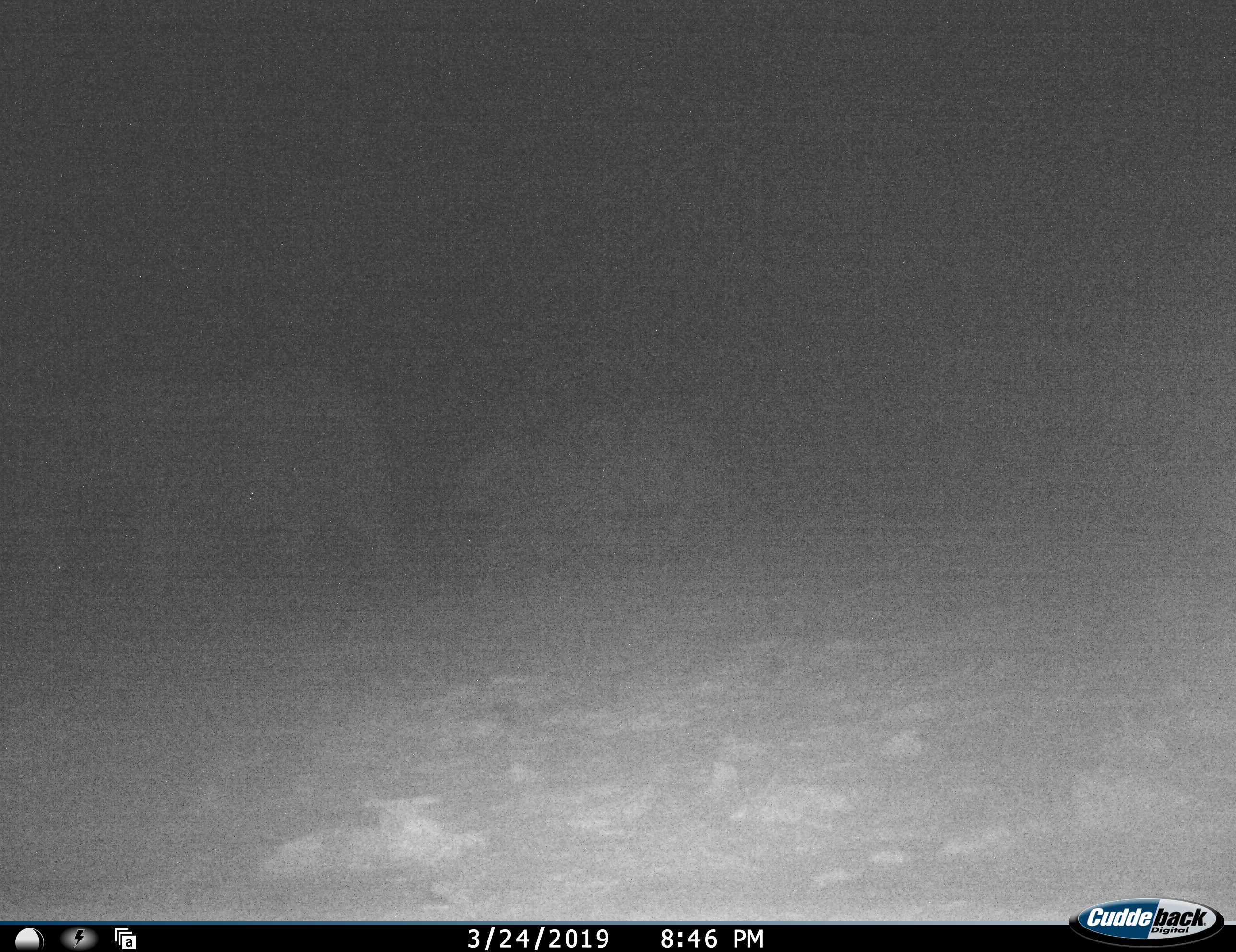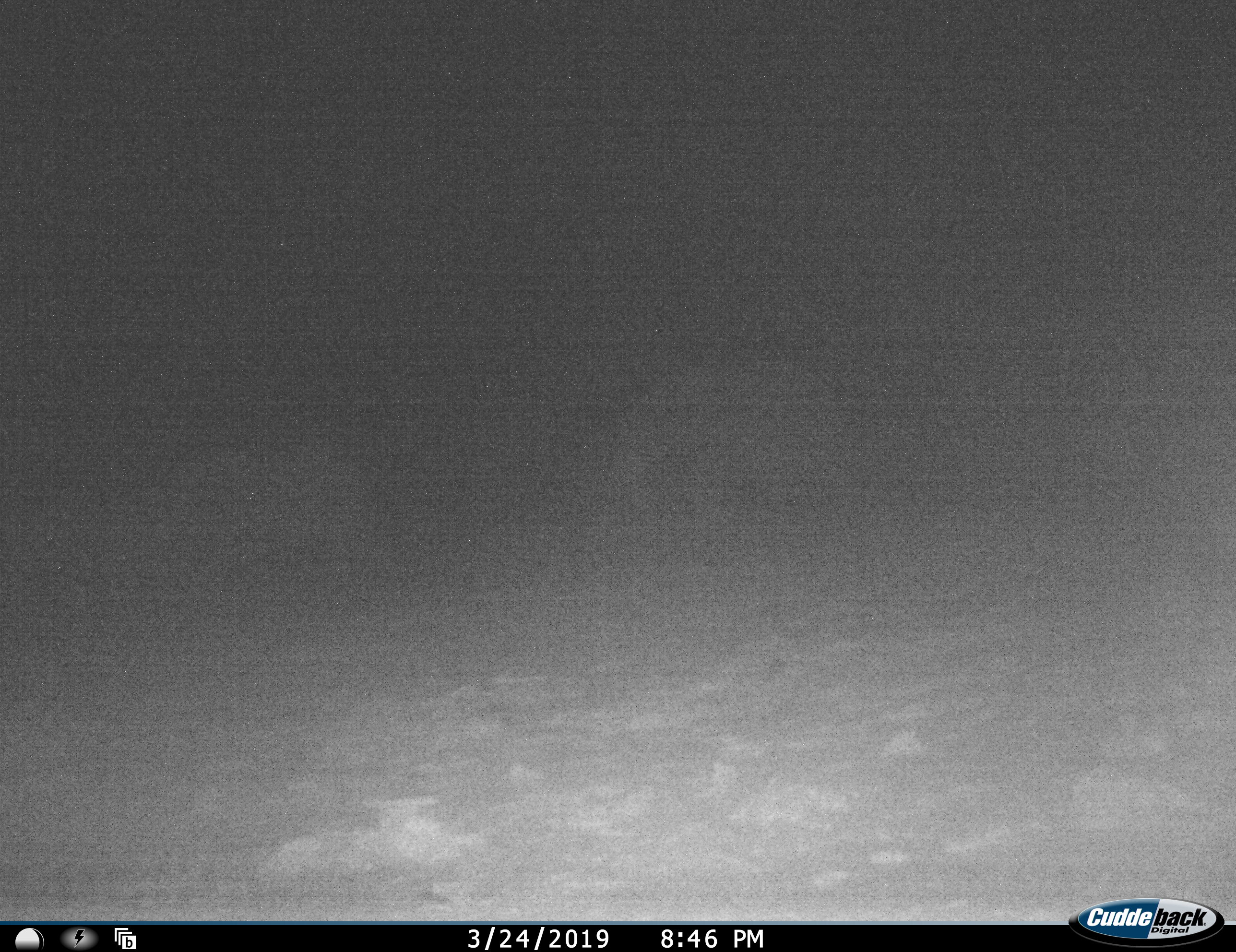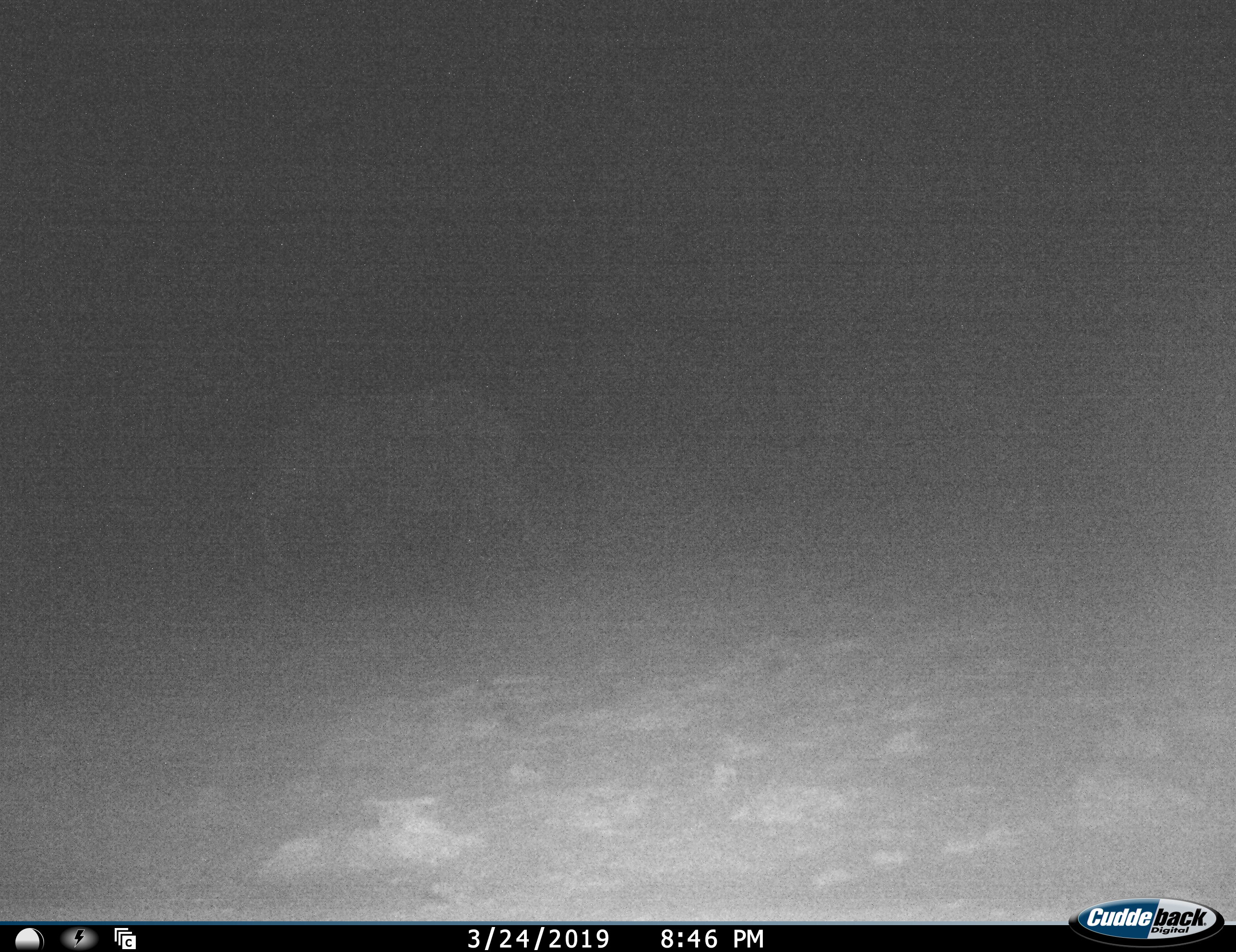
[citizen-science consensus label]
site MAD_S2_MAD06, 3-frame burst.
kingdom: Animalia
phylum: Chordata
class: Mammalia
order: Proboscidea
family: Elephantidae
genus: Loxodonta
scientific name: Loxodonta africana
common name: african bush elephant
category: elephant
Elephant (african bush elephant) (Loxodonta africana), count 4. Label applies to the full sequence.